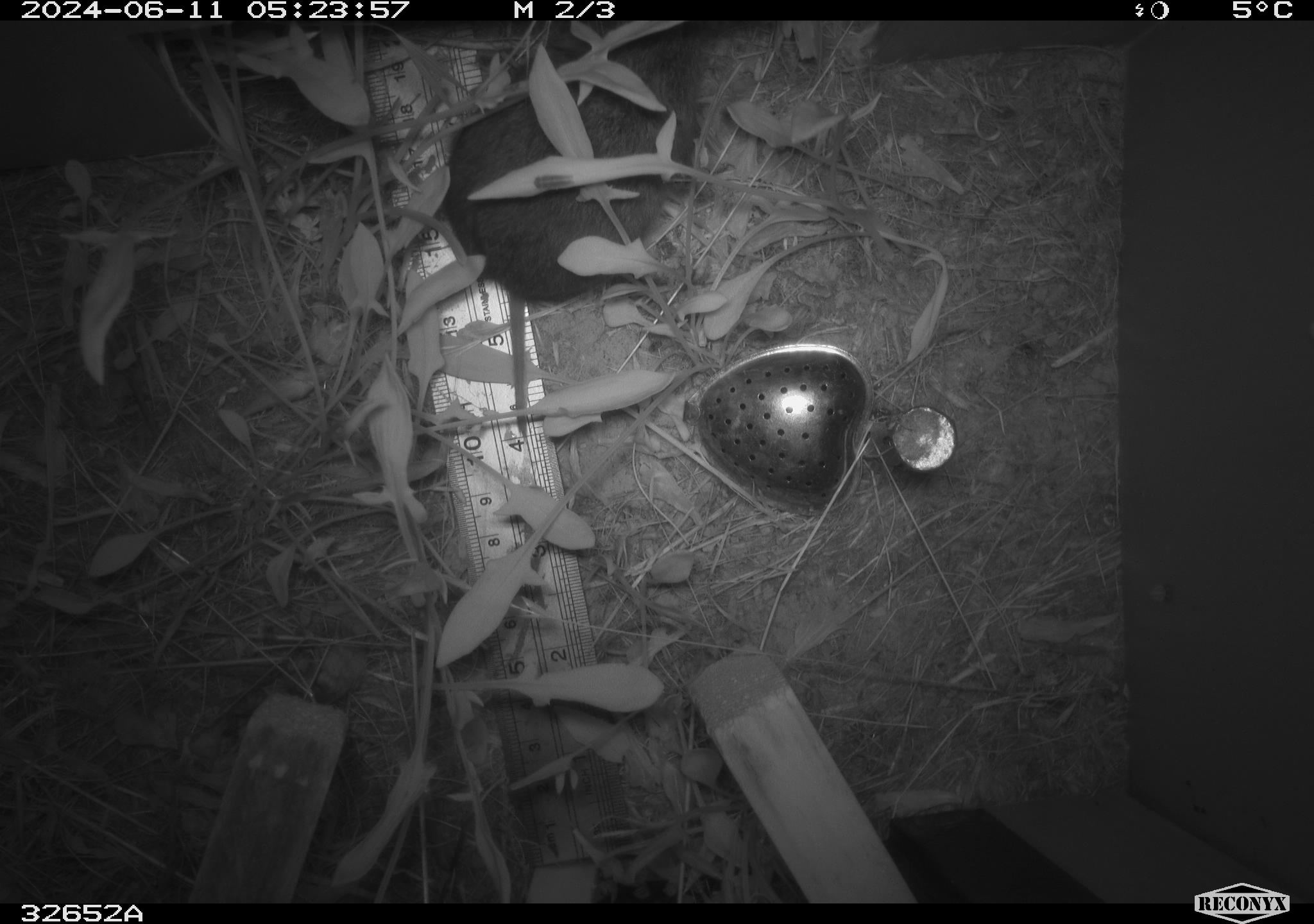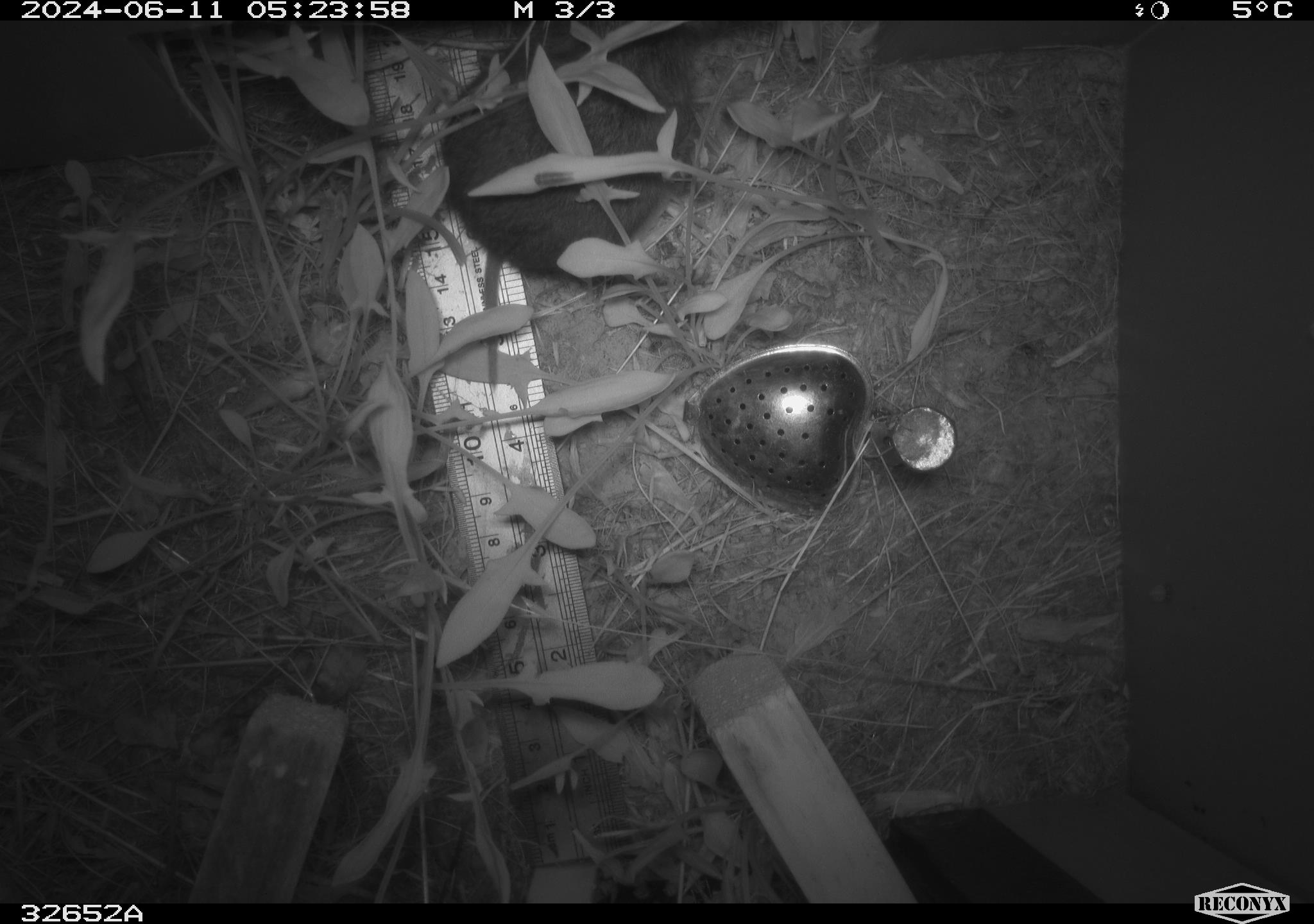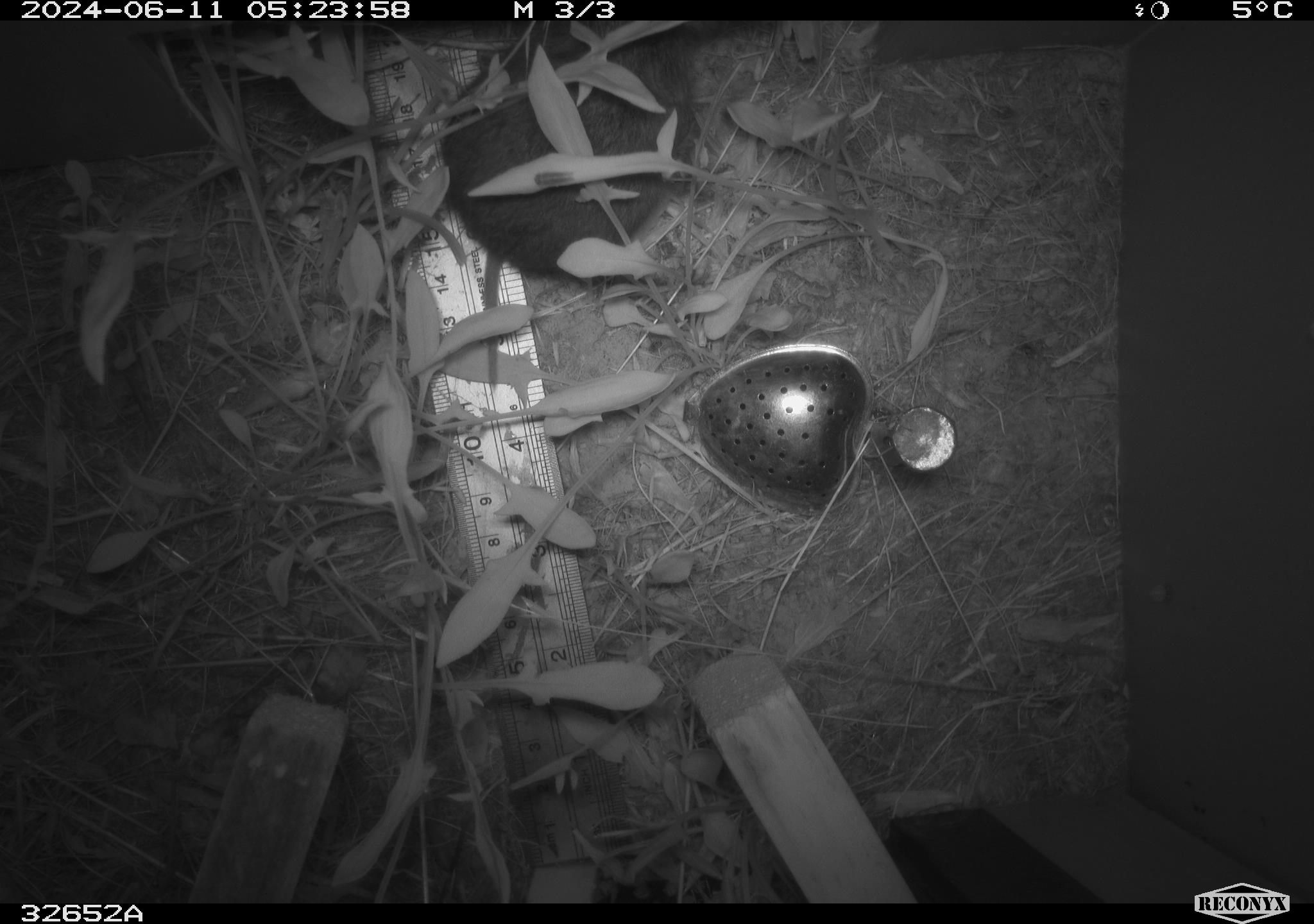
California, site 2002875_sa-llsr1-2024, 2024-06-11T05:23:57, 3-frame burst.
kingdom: Animalia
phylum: Chordata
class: Mammalia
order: Rodentia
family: Cricetidae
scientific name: Arvicolinae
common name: voles, lemmings, and muskrats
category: arvicolinae subfamily